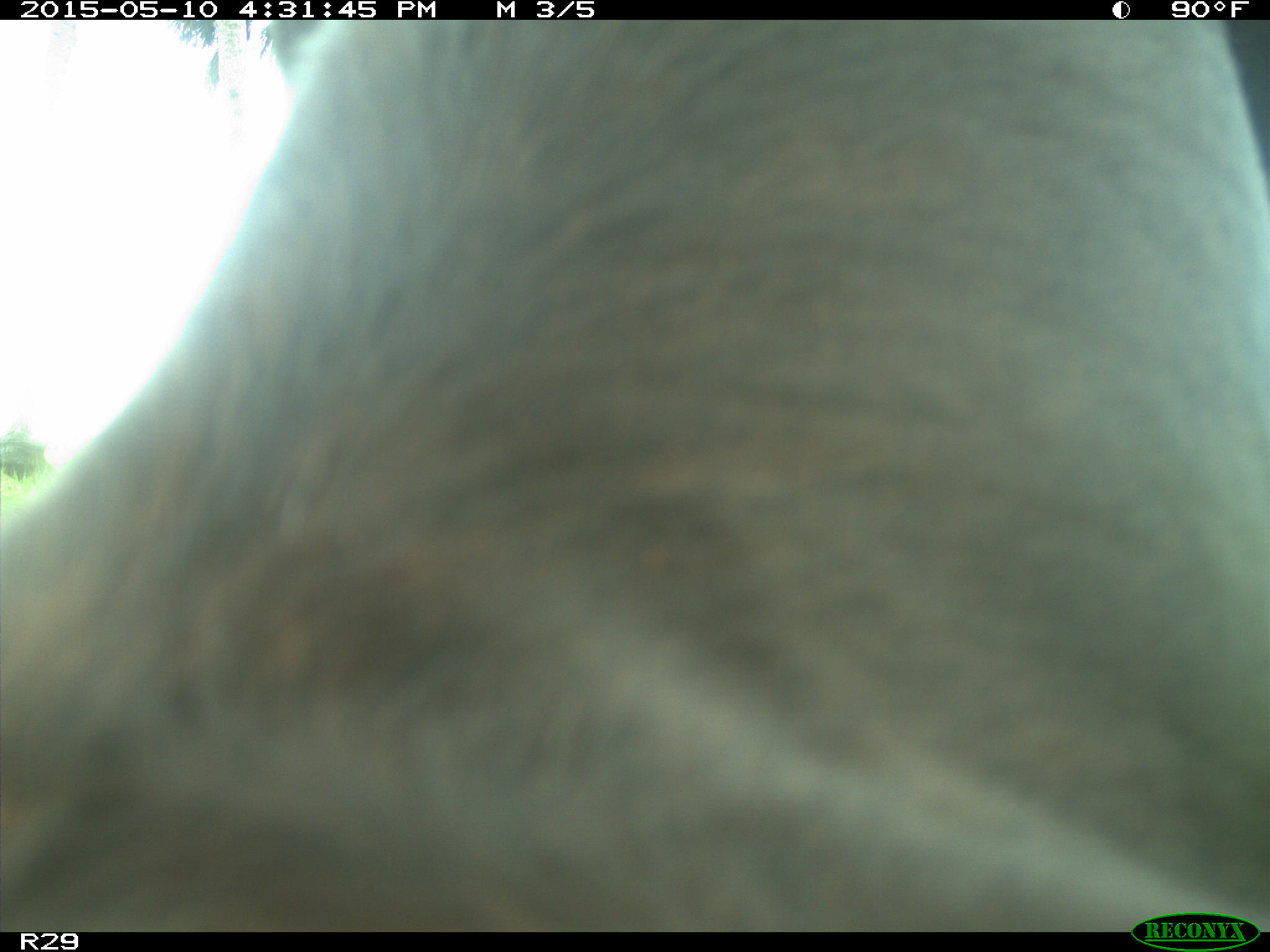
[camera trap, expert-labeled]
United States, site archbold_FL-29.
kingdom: Animalia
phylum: Chordata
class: Mammalia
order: Artiodactyla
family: Bovidae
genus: Bos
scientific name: Bos taurus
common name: domestic cow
Bos taurus (domestic cow).